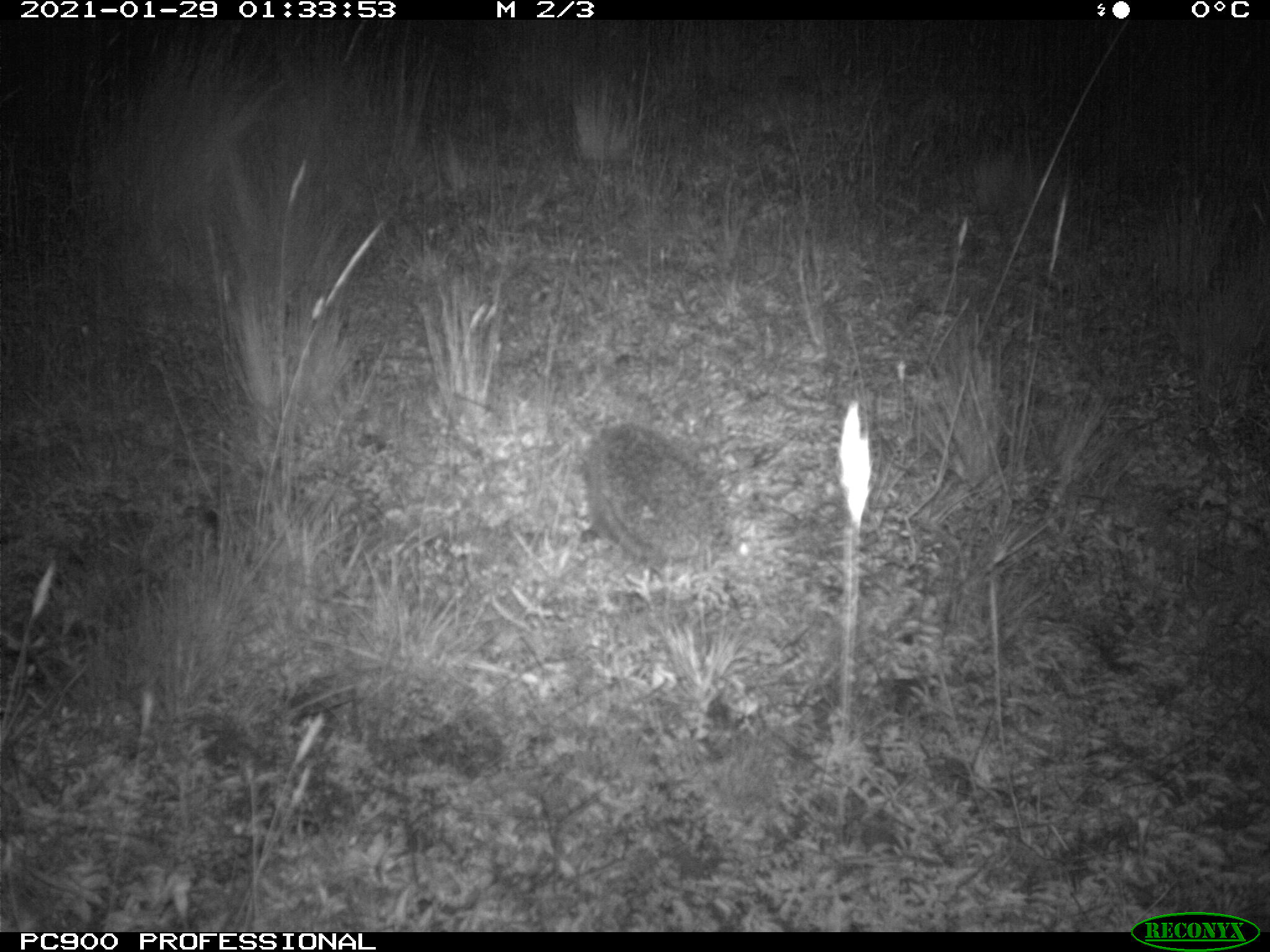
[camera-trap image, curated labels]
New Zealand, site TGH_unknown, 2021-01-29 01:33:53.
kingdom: Animalia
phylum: Chordata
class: Mammalia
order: Eulipotyphla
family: Erinaceidae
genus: Erinaceus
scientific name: Erinaceus europaeus europaeus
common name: european hedgehog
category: hedgehog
Hedgehog (european hedgehog) (Erinaceus europaeus europaeus).